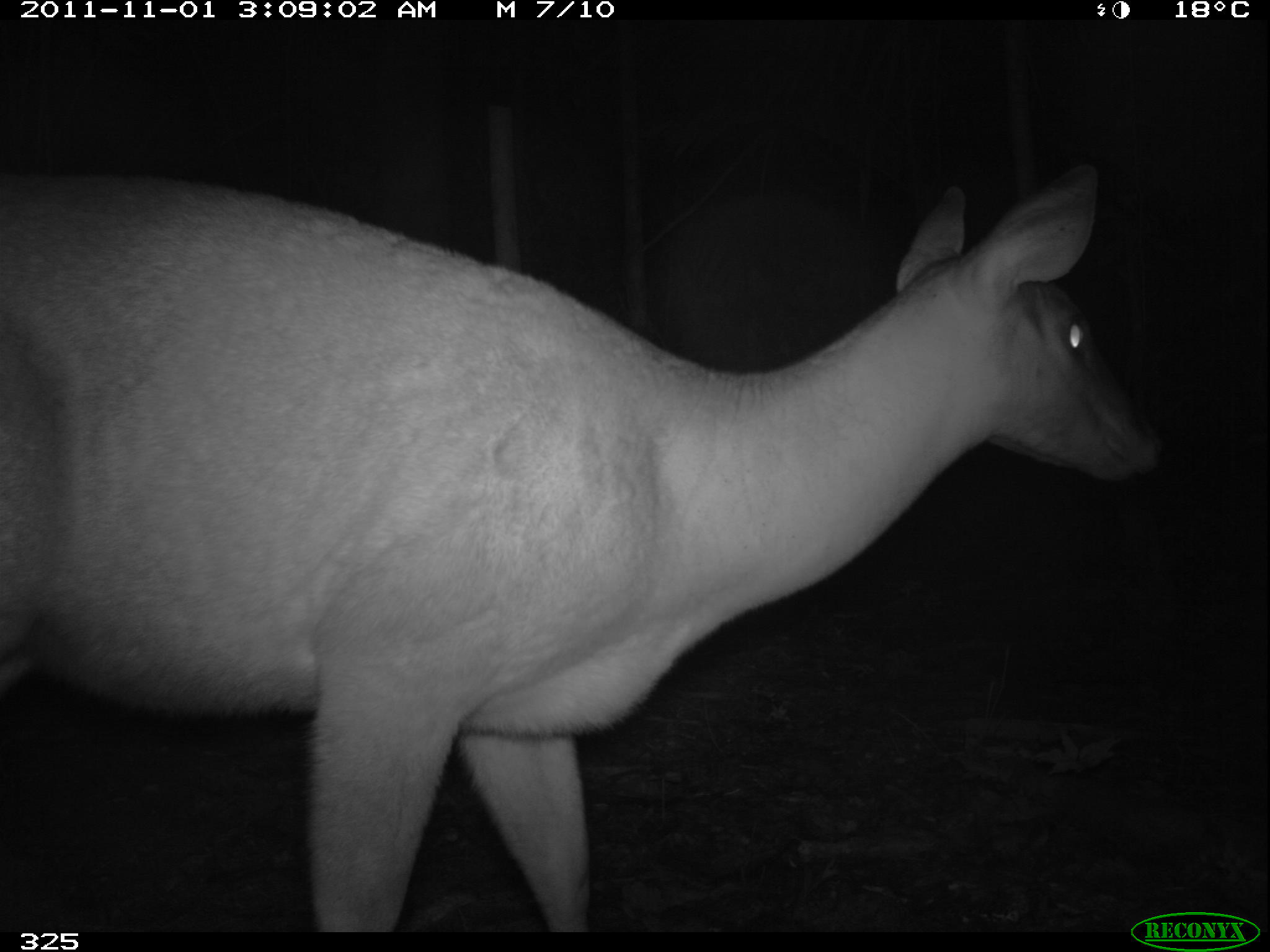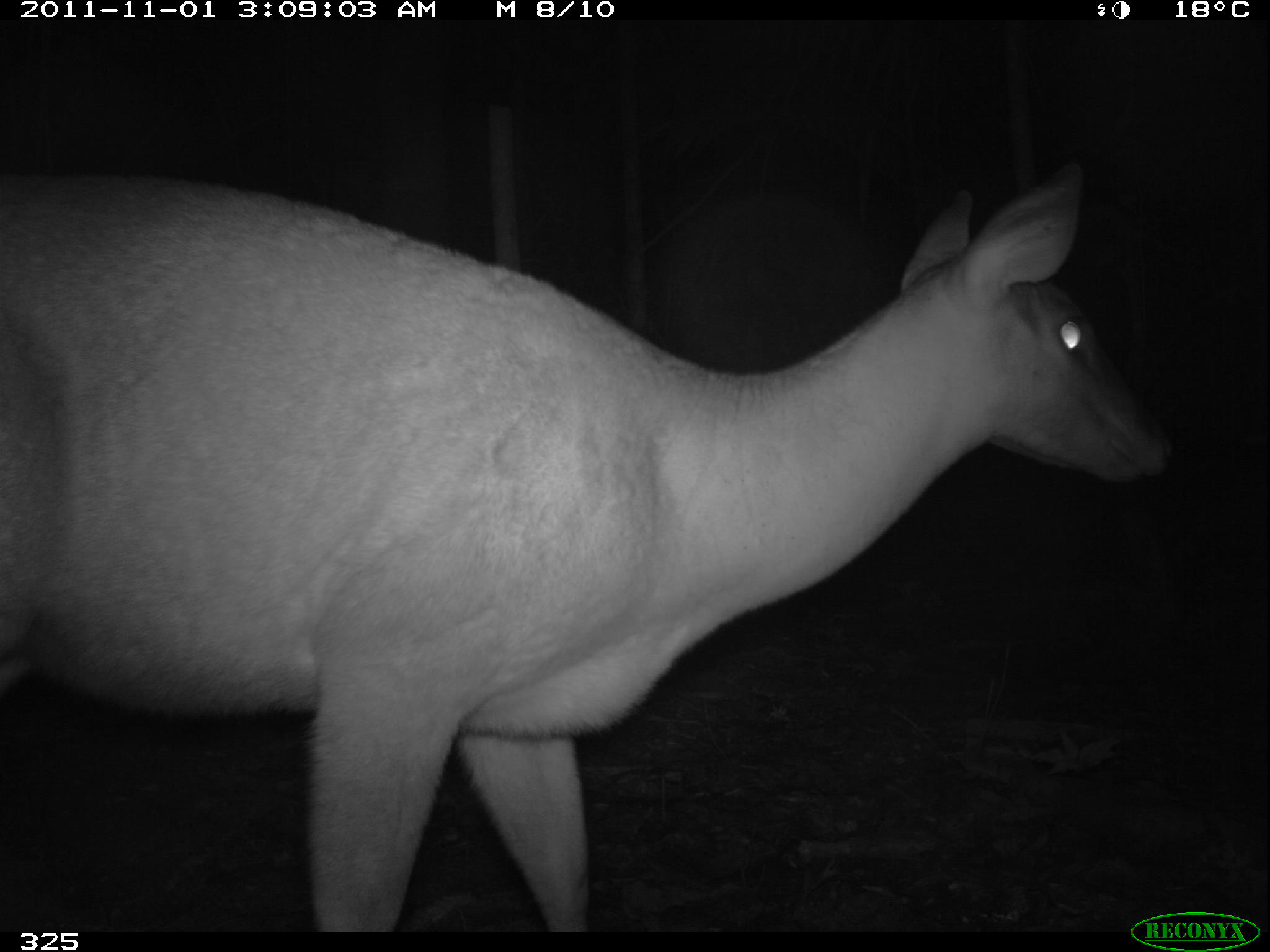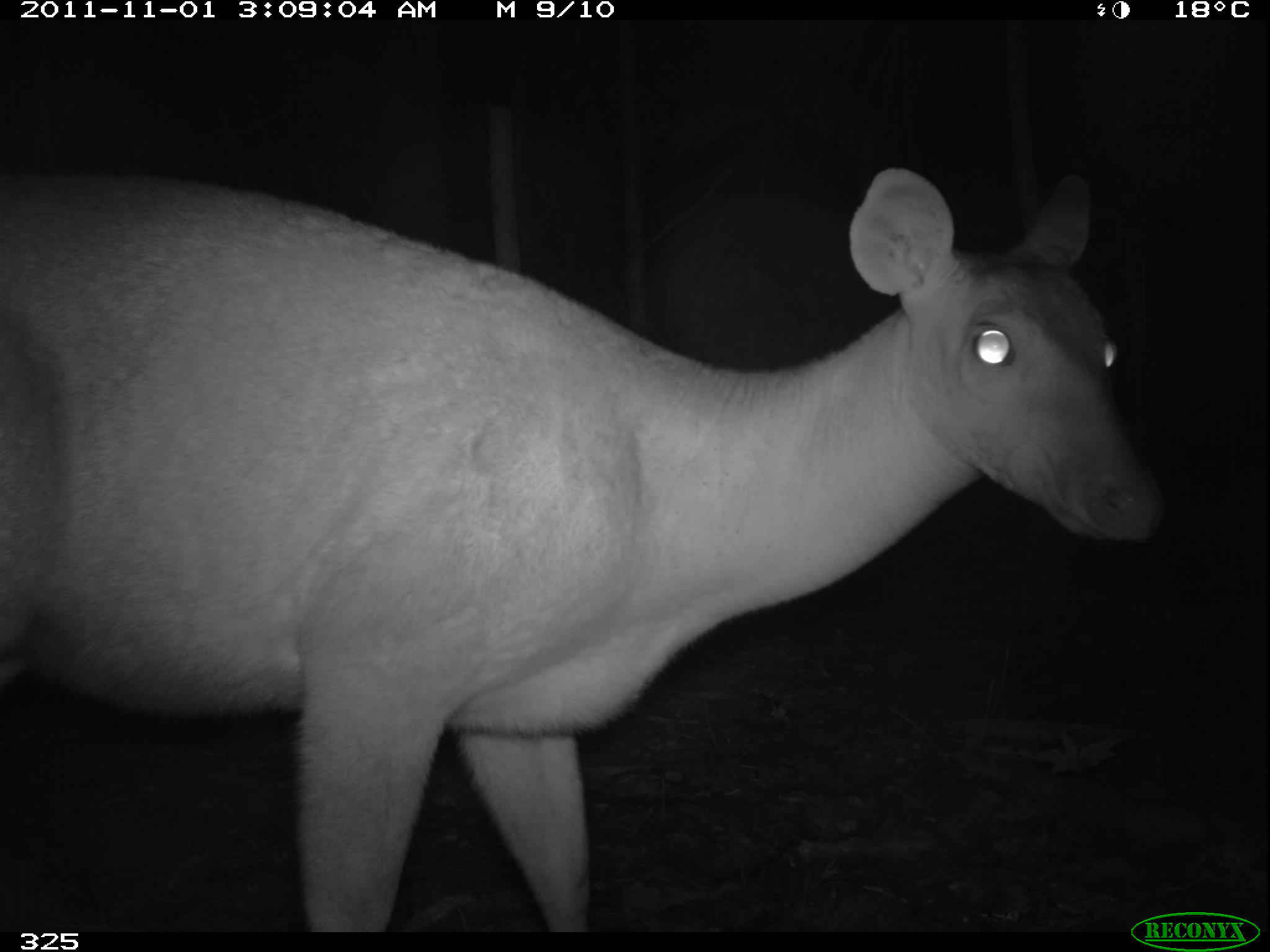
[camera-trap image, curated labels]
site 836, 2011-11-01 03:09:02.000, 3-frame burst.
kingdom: Animalia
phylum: Chordata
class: Mammalia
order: Artiodactyla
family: Cervidae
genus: Mazama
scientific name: Mazama americana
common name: red brocket